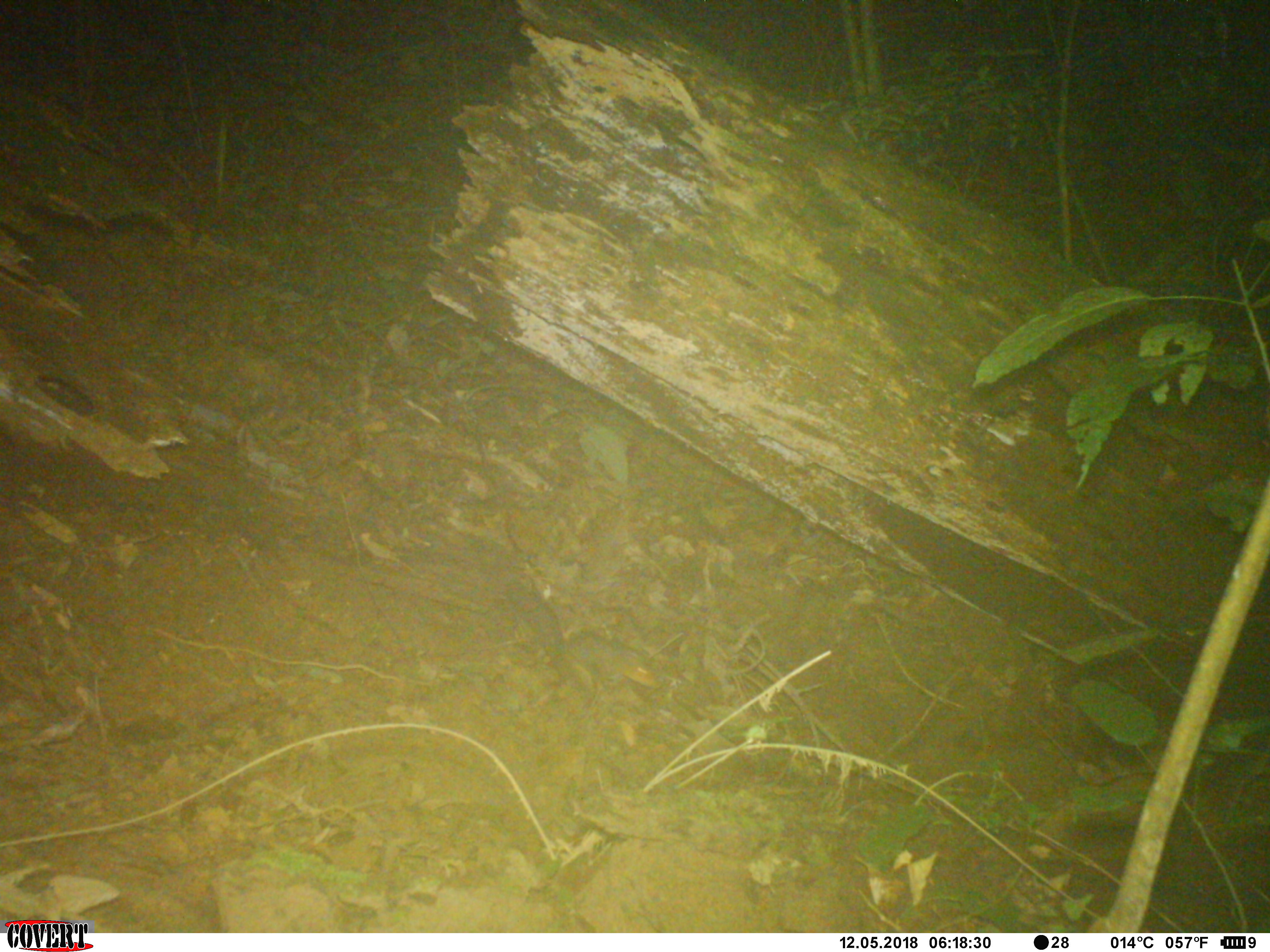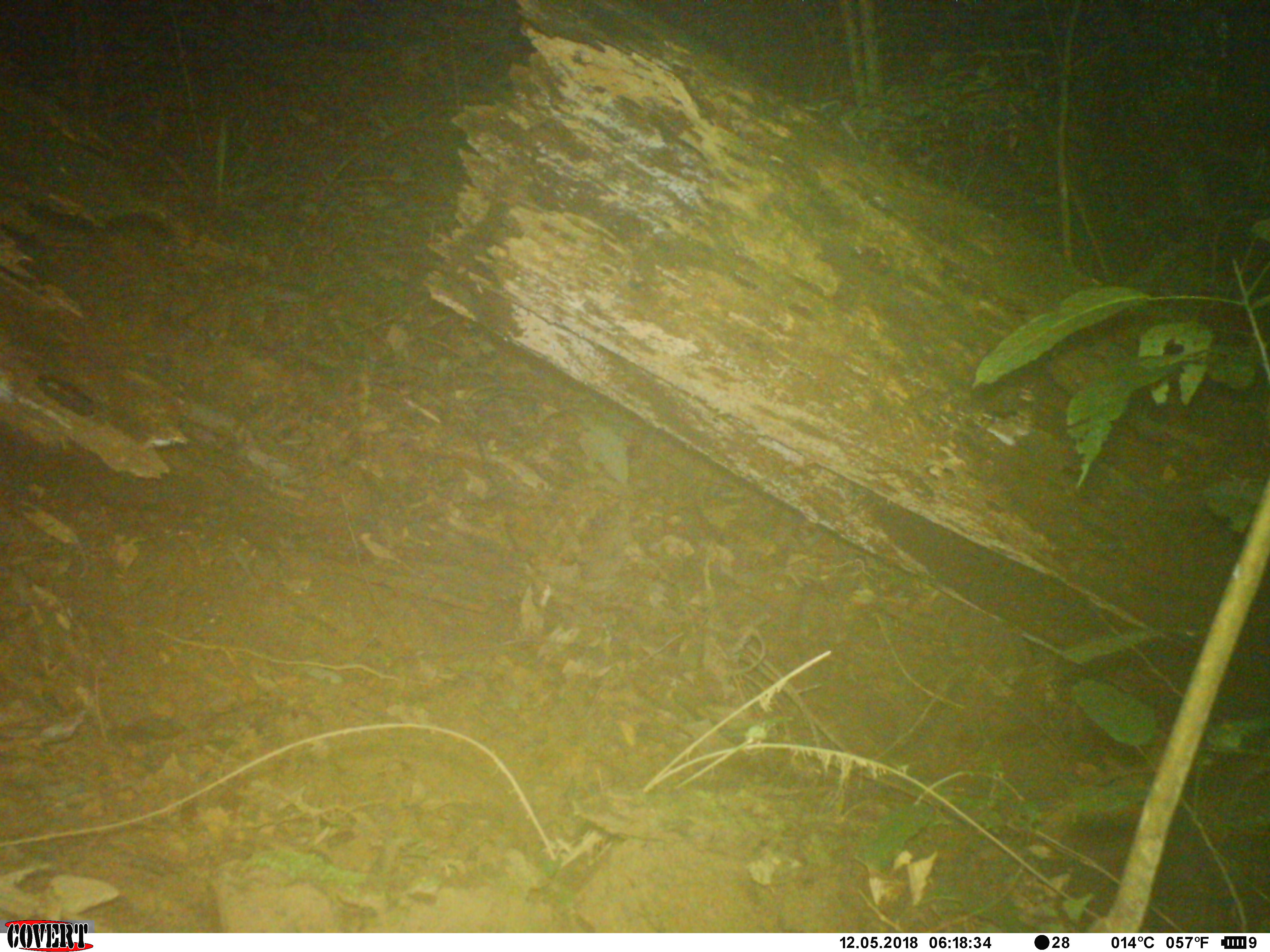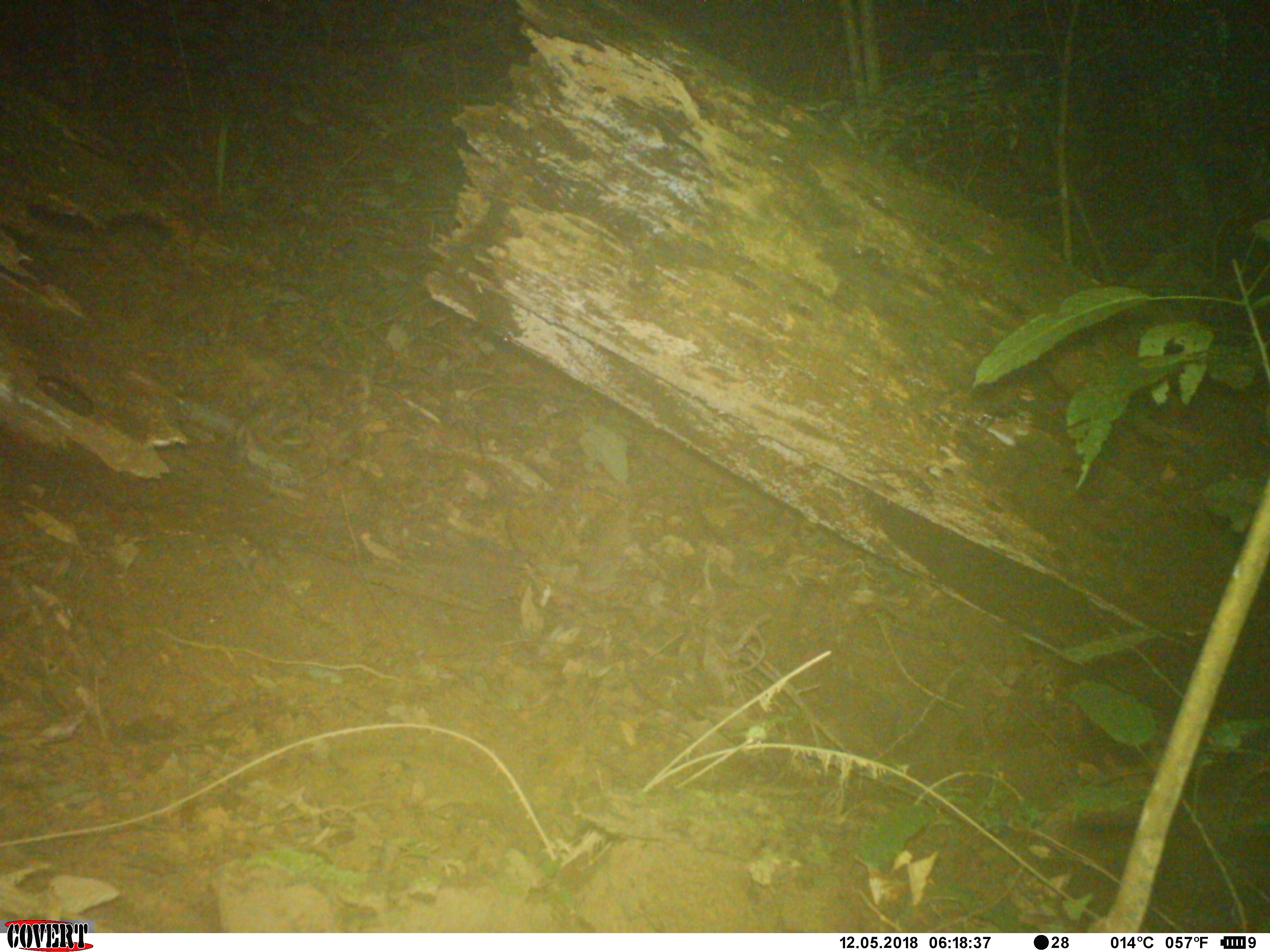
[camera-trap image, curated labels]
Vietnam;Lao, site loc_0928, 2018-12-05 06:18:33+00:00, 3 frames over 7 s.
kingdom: Animalia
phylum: Chordata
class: Mammalia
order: Rodentia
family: Sciuridae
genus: Dremomys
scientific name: Dremomys rufigenis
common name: red-cheeked squirrel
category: red cheeked squirrel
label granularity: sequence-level